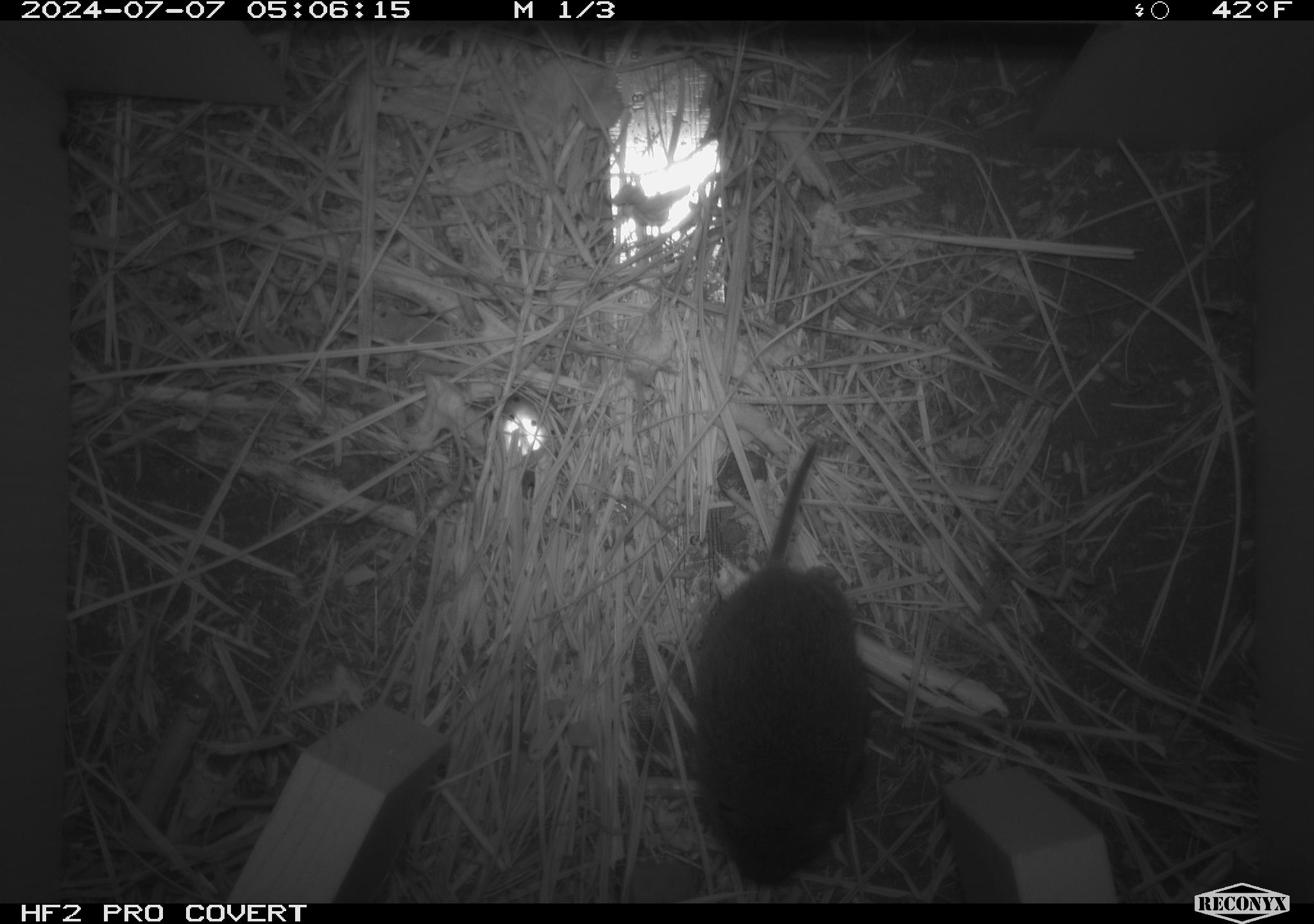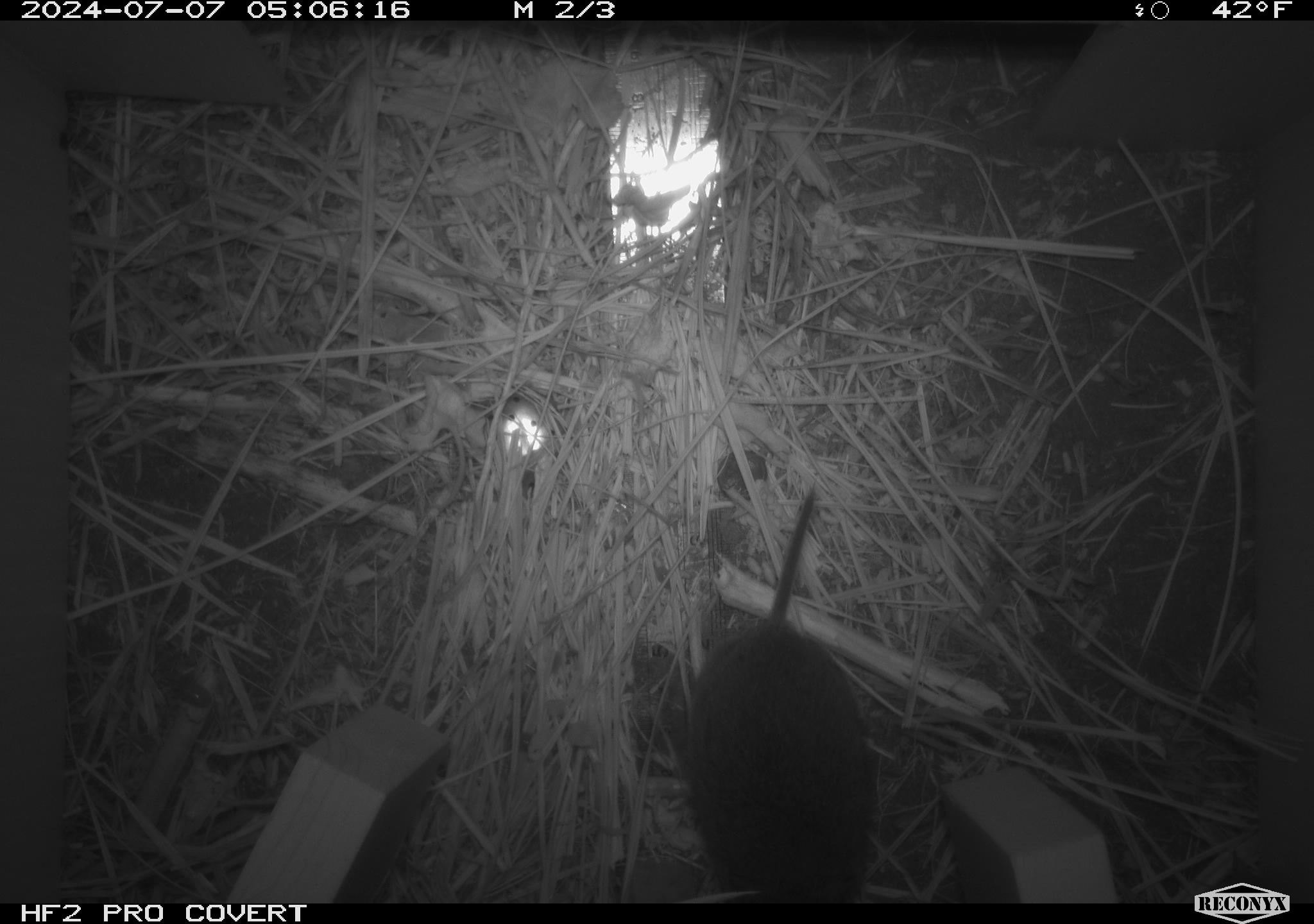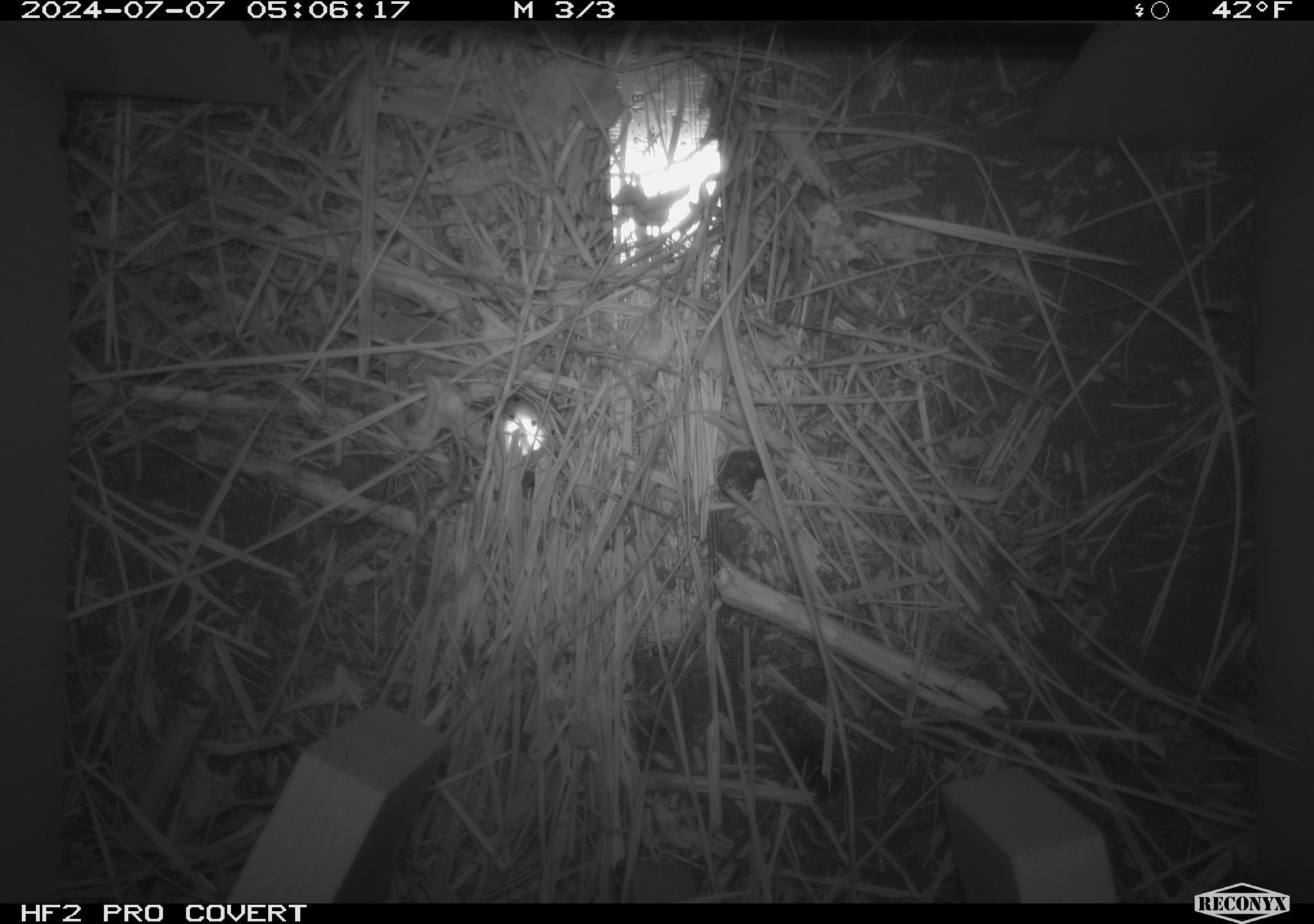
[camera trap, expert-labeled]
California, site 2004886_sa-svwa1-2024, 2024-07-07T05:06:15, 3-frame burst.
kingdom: Animalia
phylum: Chordata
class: Mammalia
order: Rodentia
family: Cricetidae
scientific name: Arvicolinae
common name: voles, lemmings, and muskrats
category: arvicolinae subfamily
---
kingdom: Animalia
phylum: Arthropoda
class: Malacostraca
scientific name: Malacostraca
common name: amphipods, crabs, isopods, krill, lobsters and shrimps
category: malacostracan